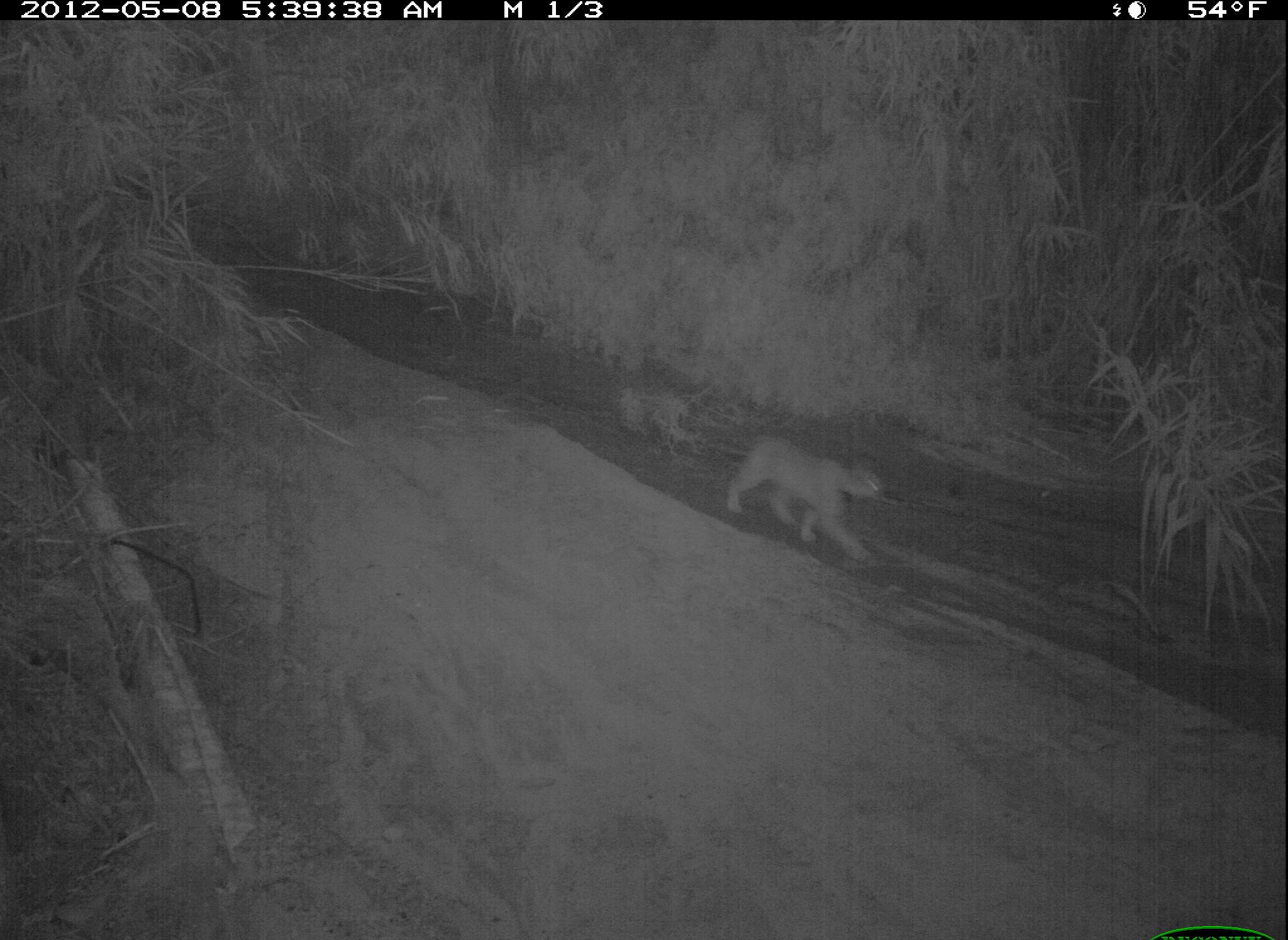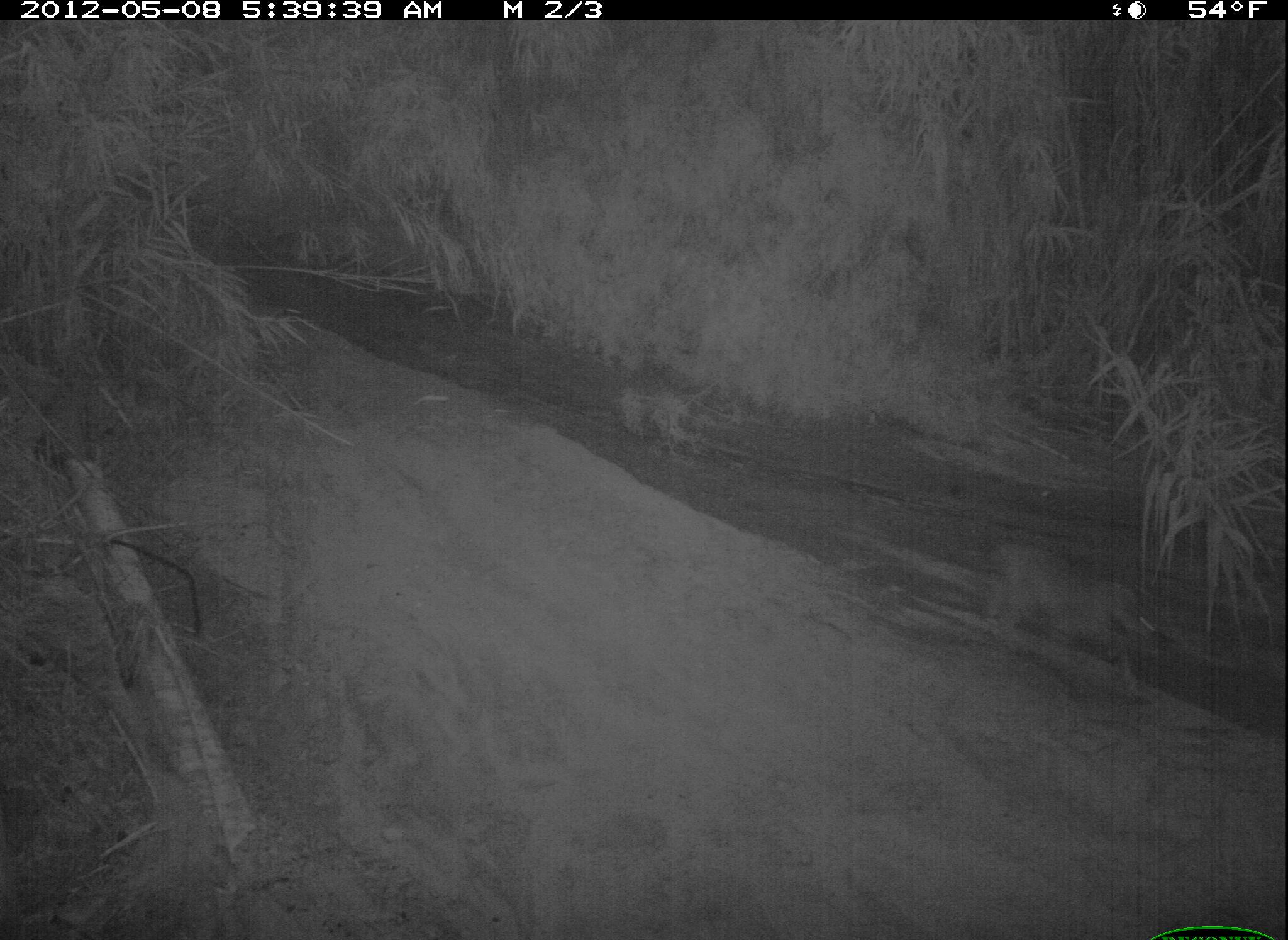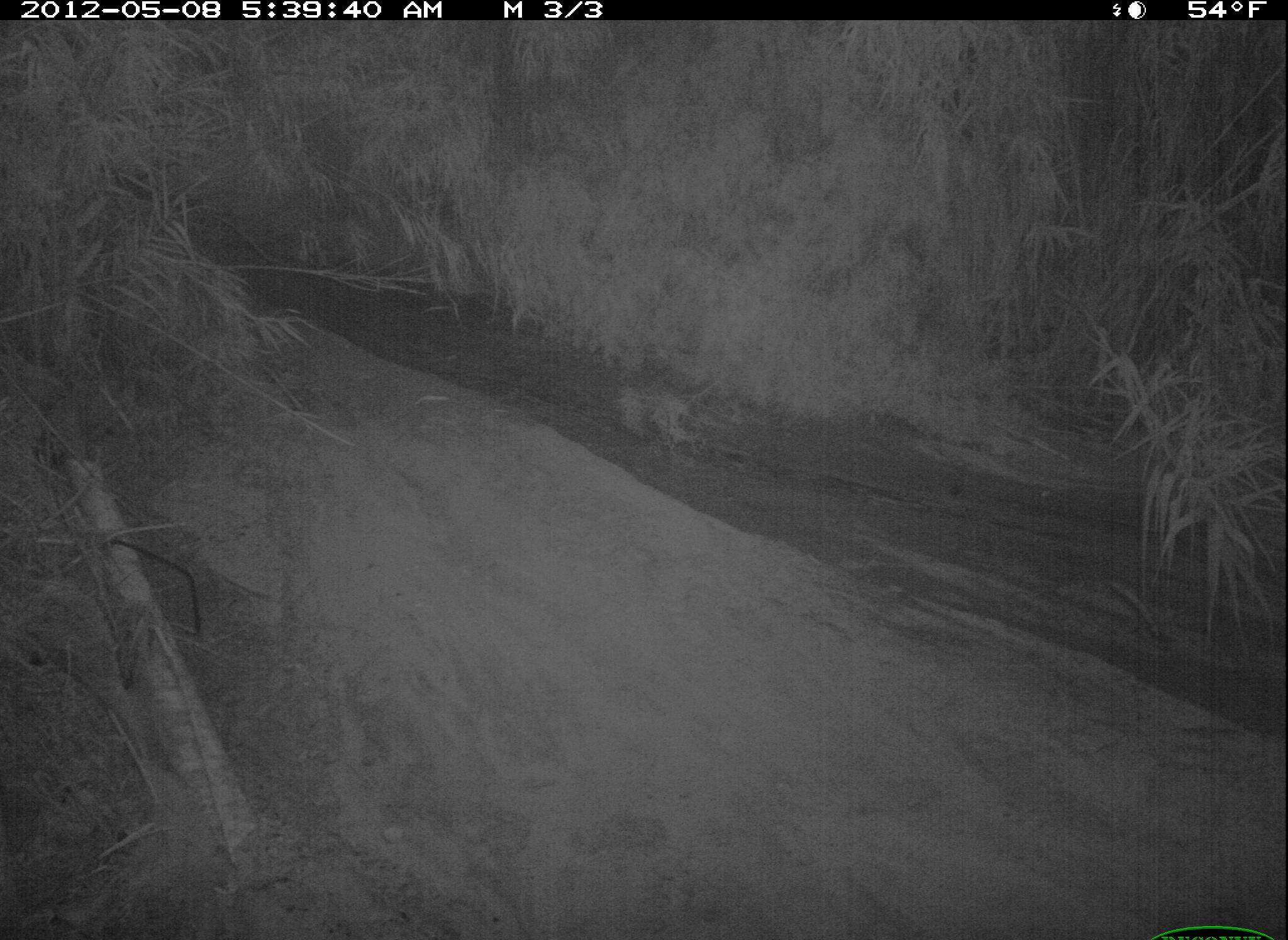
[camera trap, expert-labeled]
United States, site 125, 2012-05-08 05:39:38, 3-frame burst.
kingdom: Animalia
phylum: Chordata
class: Mammalia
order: Carnivora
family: Felidae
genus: Lynx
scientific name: Lynx rufus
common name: bobcat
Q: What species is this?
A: Bobcat (Lynx rufus).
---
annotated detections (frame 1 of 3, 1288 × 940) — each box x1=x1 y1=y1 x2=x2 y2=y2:
bobcat: x1=720 y1=427 x2=894 y2=567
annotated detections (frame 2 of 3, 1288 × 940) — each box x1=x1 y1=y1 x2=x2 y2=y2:
bobcat: x1=975 y1=530 x2=1170 y2=704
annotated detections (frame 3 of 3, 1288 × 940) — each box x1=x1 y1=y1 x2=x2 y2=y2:
bobcat: x1=9 y1=10 x2=1278 y2=940